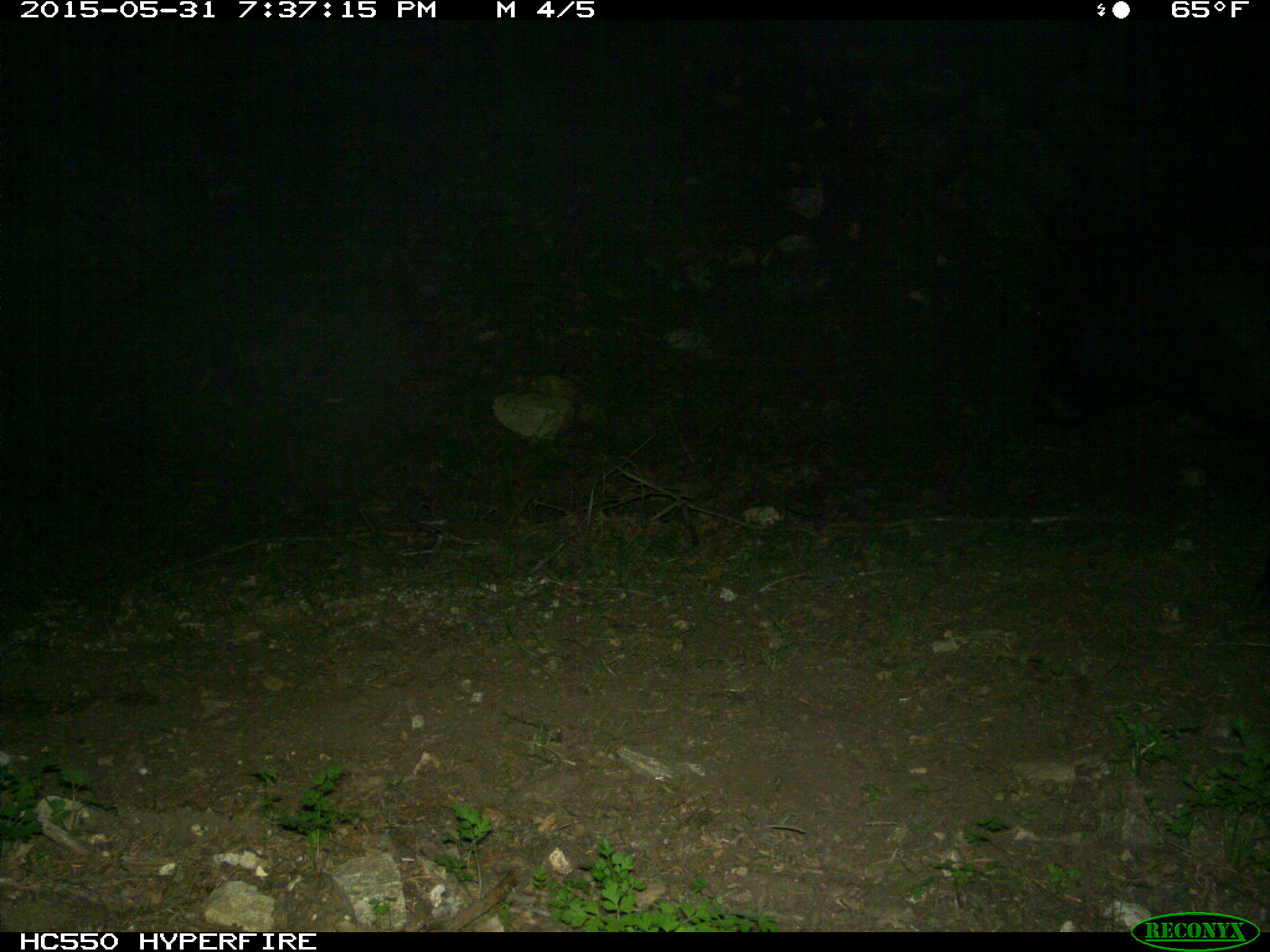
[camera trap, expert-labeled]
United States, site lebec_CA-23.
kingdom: Animalia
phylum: Chordata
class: Mammalia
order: Artiodactyla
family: Bovidae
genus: Bos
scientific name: Bos taurus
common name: domestic cow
Bos taurus (domestic cow).